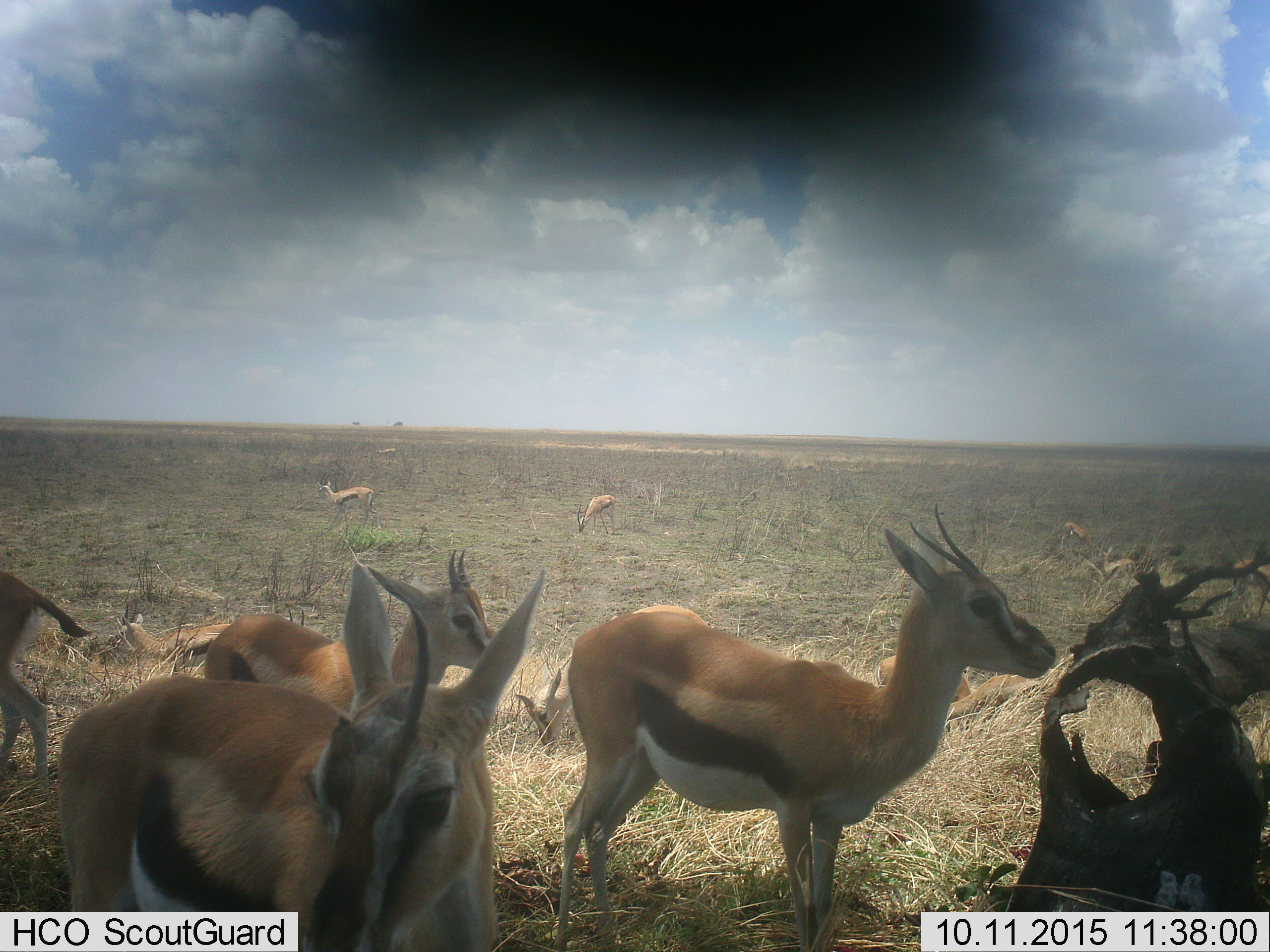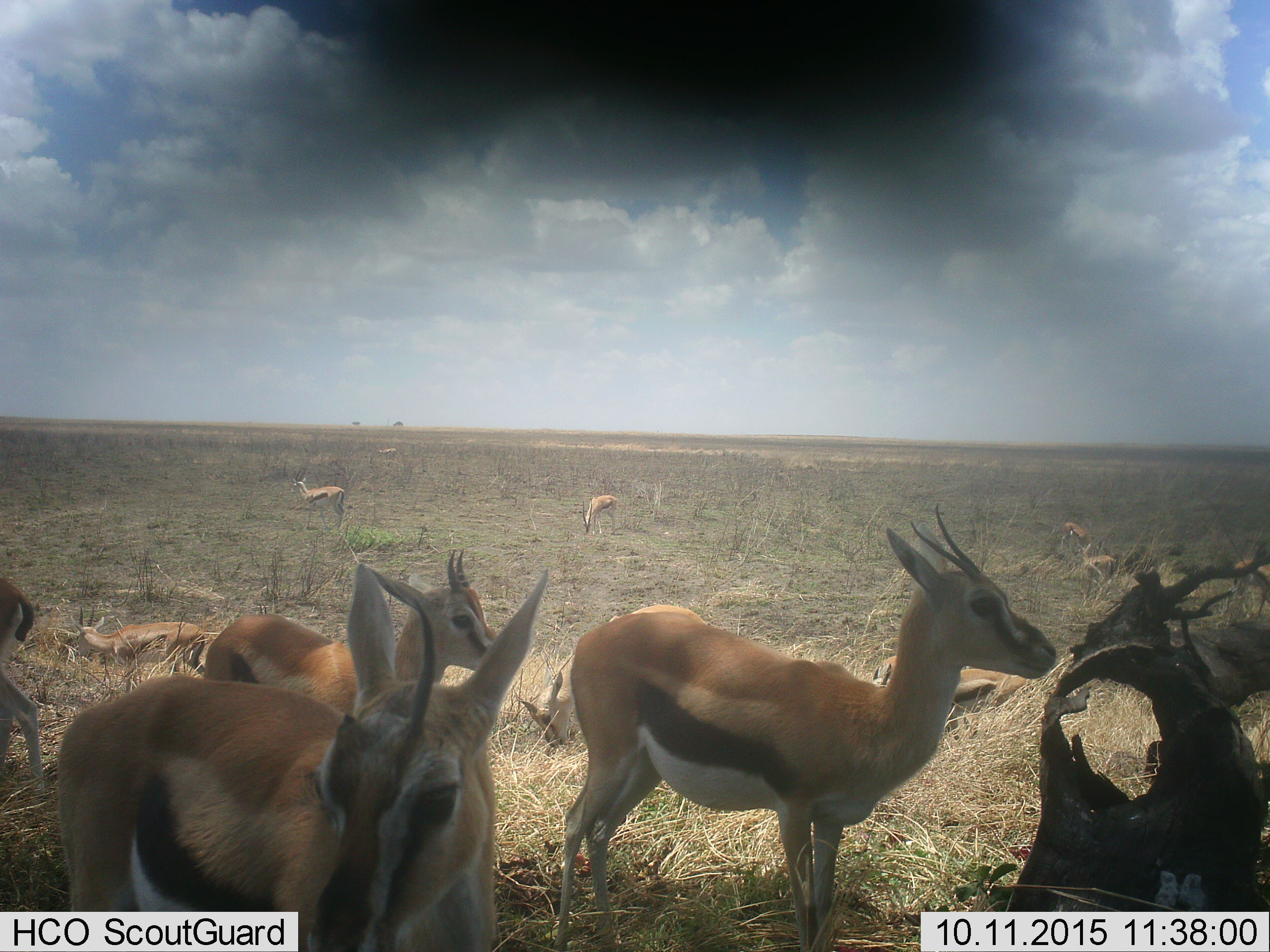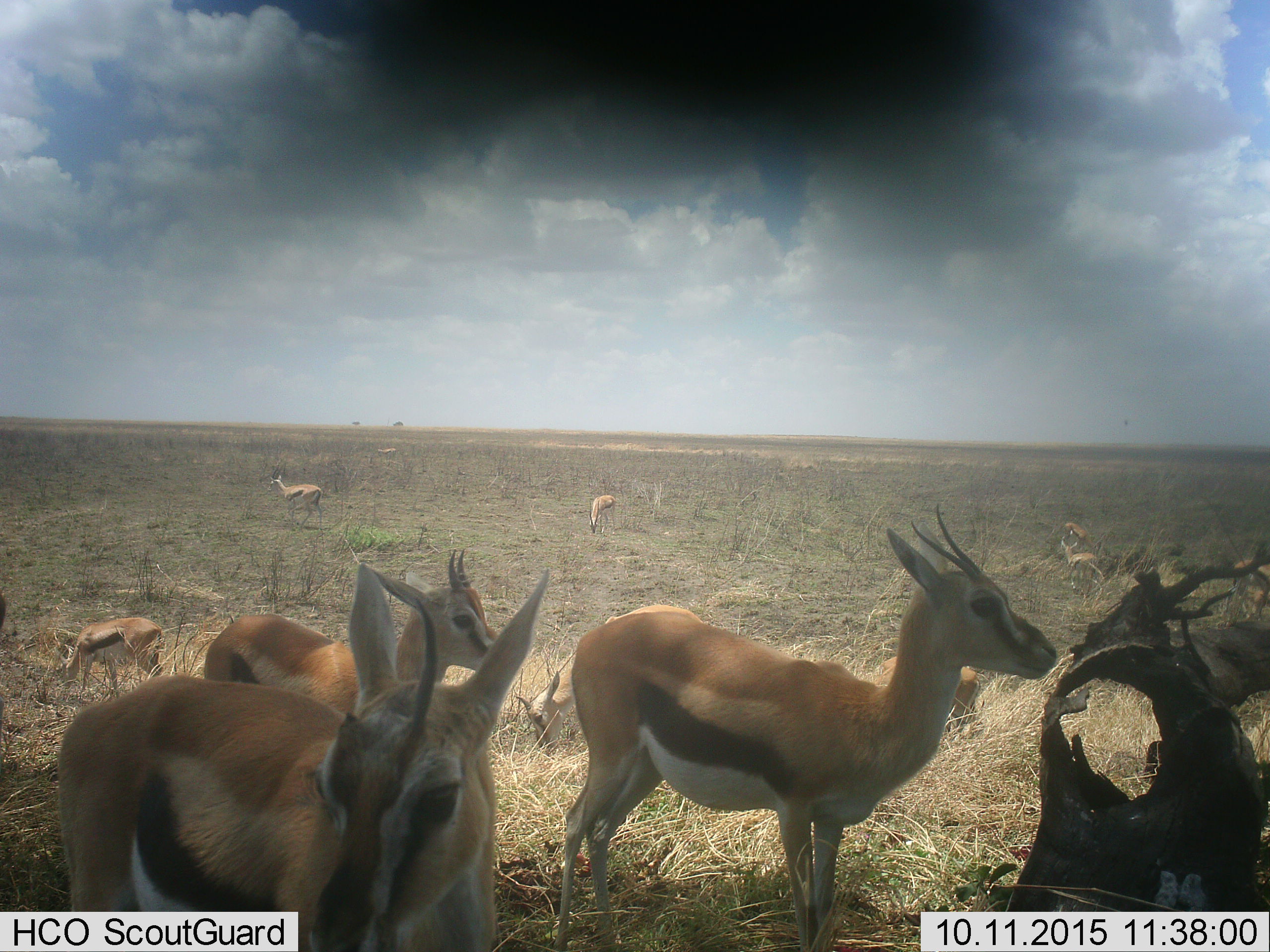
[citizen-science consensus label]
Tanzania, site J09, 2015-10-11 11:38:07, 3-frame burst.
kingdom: Animalia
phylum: Chordata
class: Mammalia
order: Artiodactyla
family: Bovidae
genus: Eudorcas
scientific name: Eudorcas thomsonii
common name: thomson's gazelle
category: gazellethomsons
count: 11-50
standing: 100%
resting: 25%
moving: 38%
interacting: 25%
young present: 0%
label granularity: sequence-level